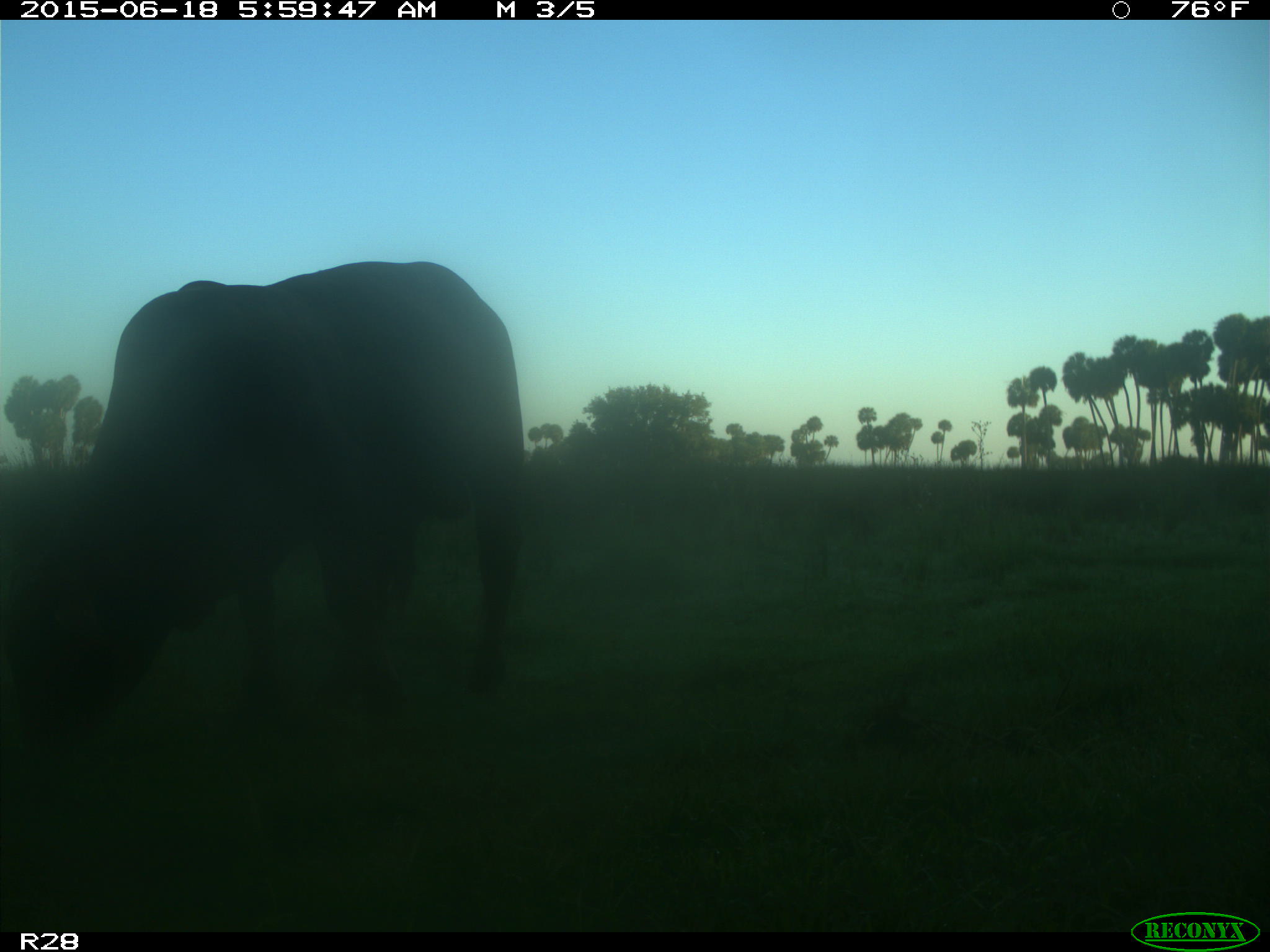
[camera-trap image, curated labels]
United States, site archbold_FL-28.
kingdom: Animalia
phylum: Chordata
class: Mammalia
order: Artiodactyla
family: Bovidae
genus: Bos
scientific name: Bos taurus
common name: domestic cow